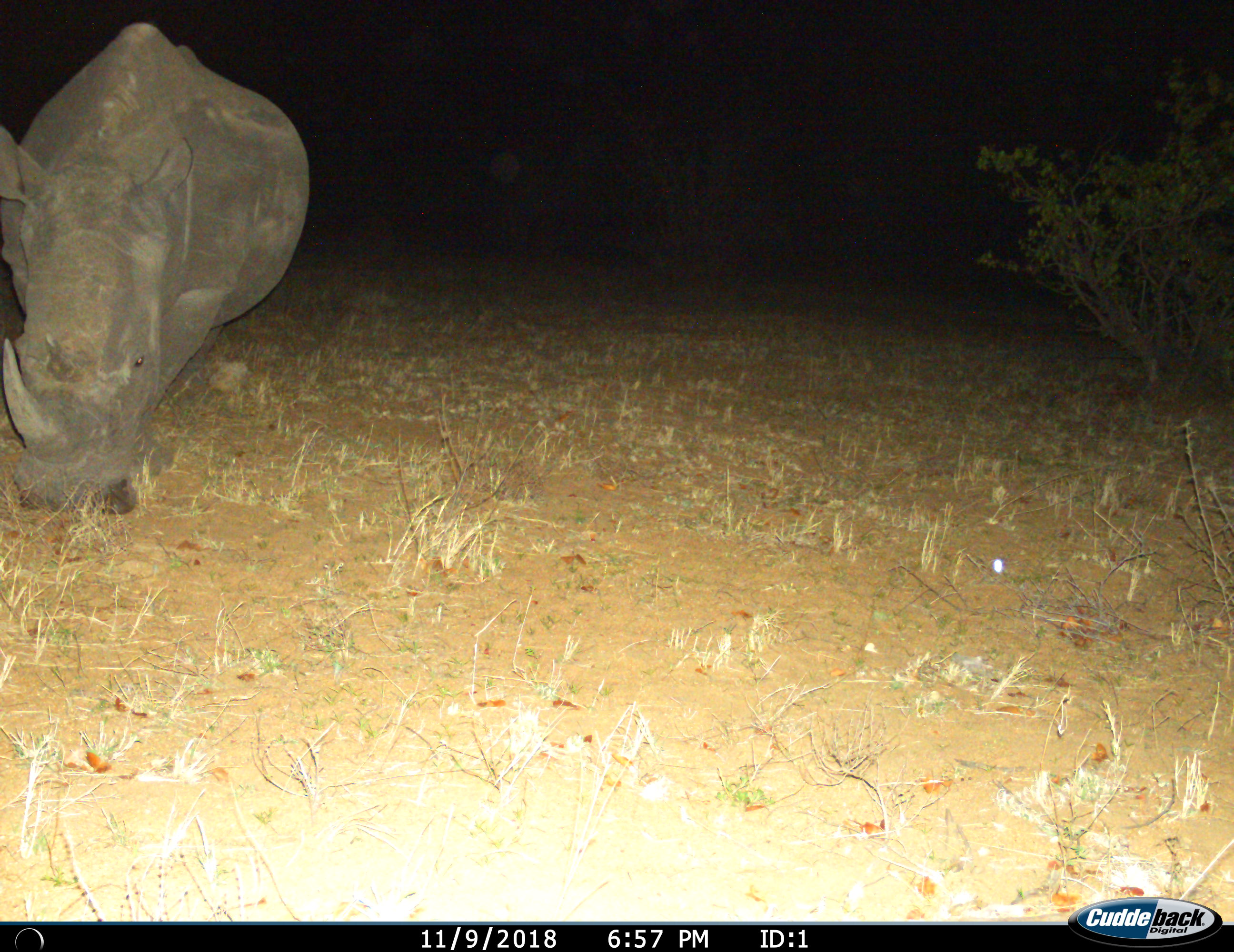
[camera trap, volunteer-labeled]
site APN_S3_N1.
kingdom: Animalia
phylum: Chordata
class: Mammalia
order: Perissodactyla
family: Rhinocerotidae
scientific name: Rhinocerotidae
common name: unknown rhinoceros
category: rhinocerosunknown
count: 1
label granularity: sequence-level